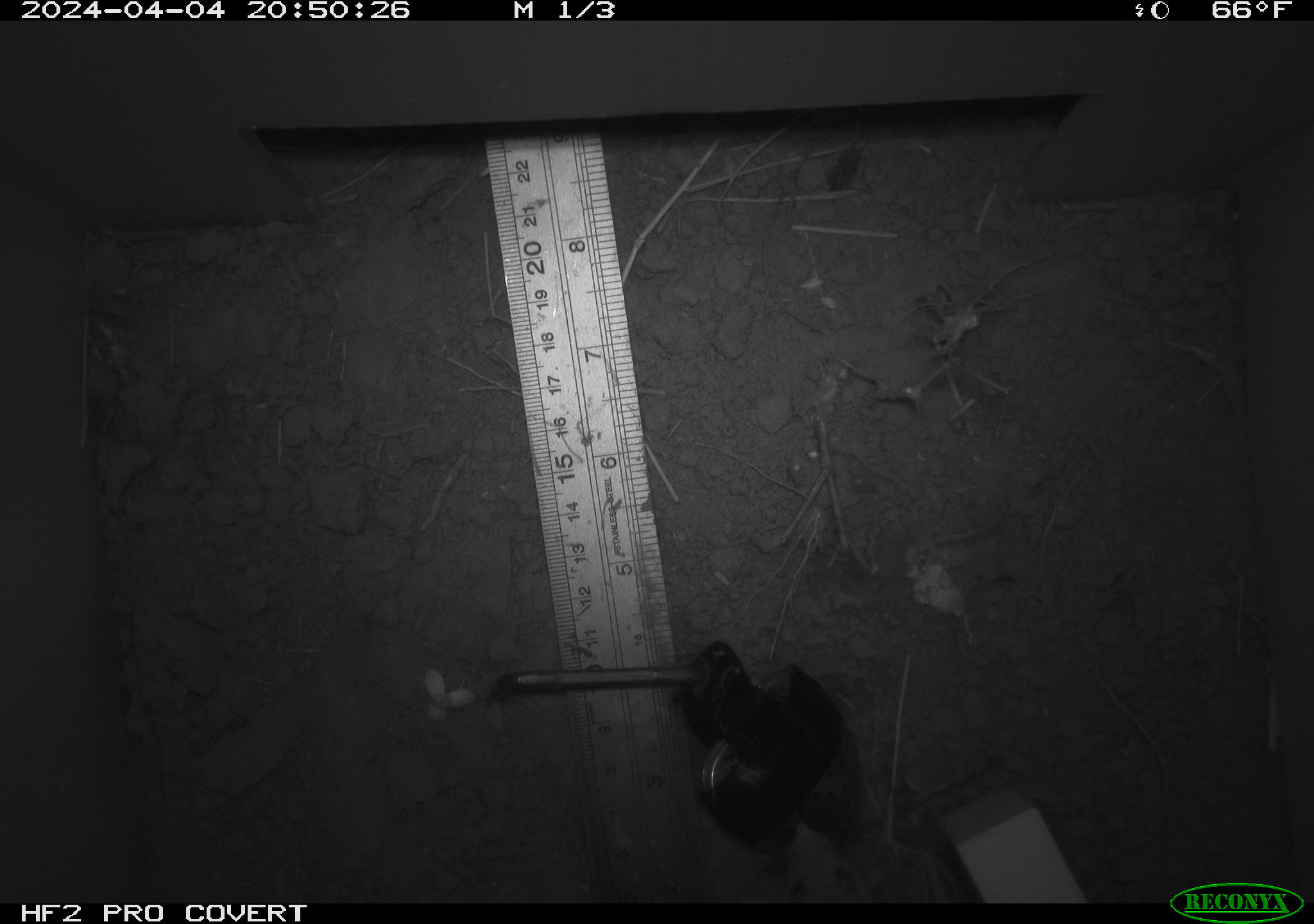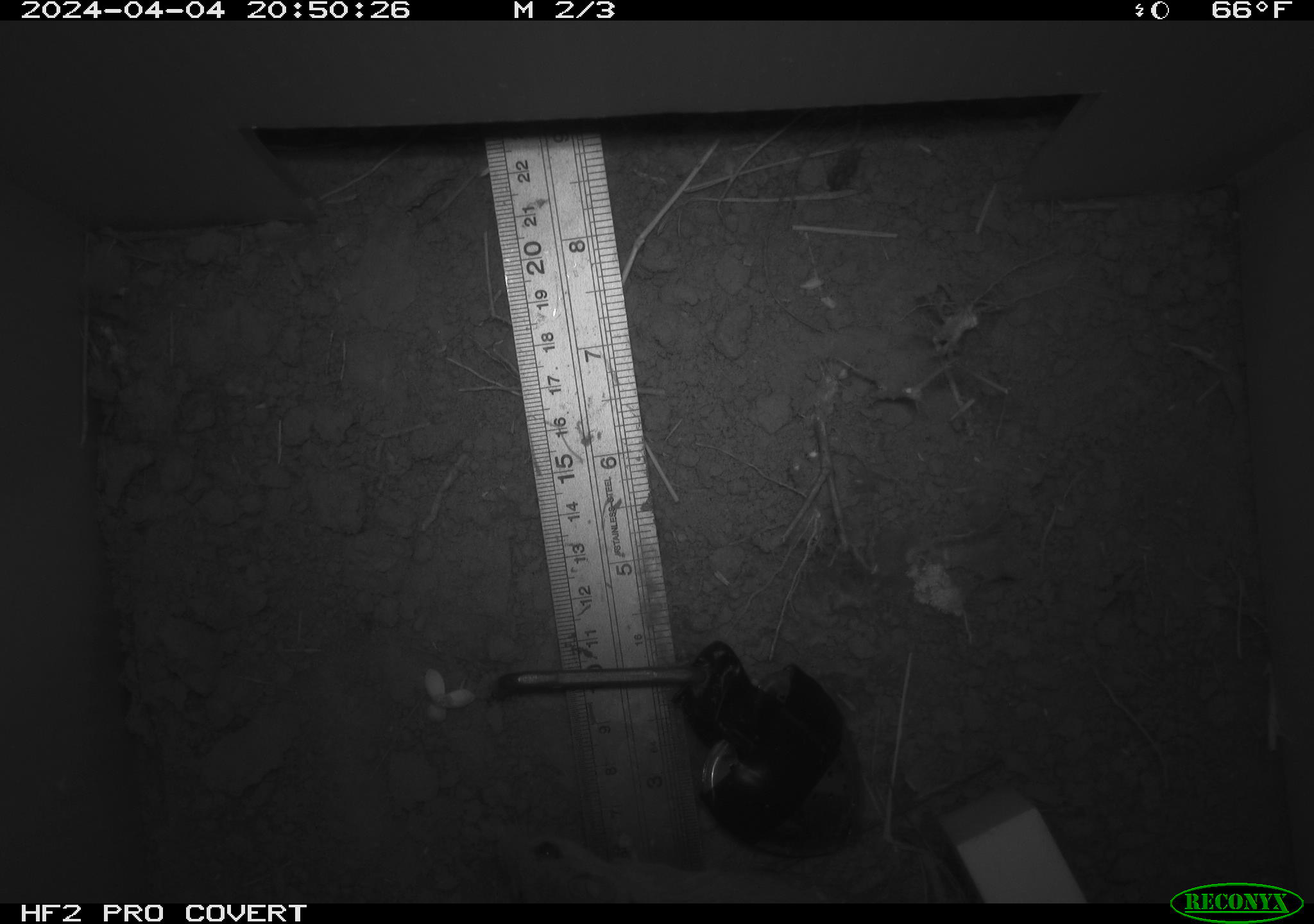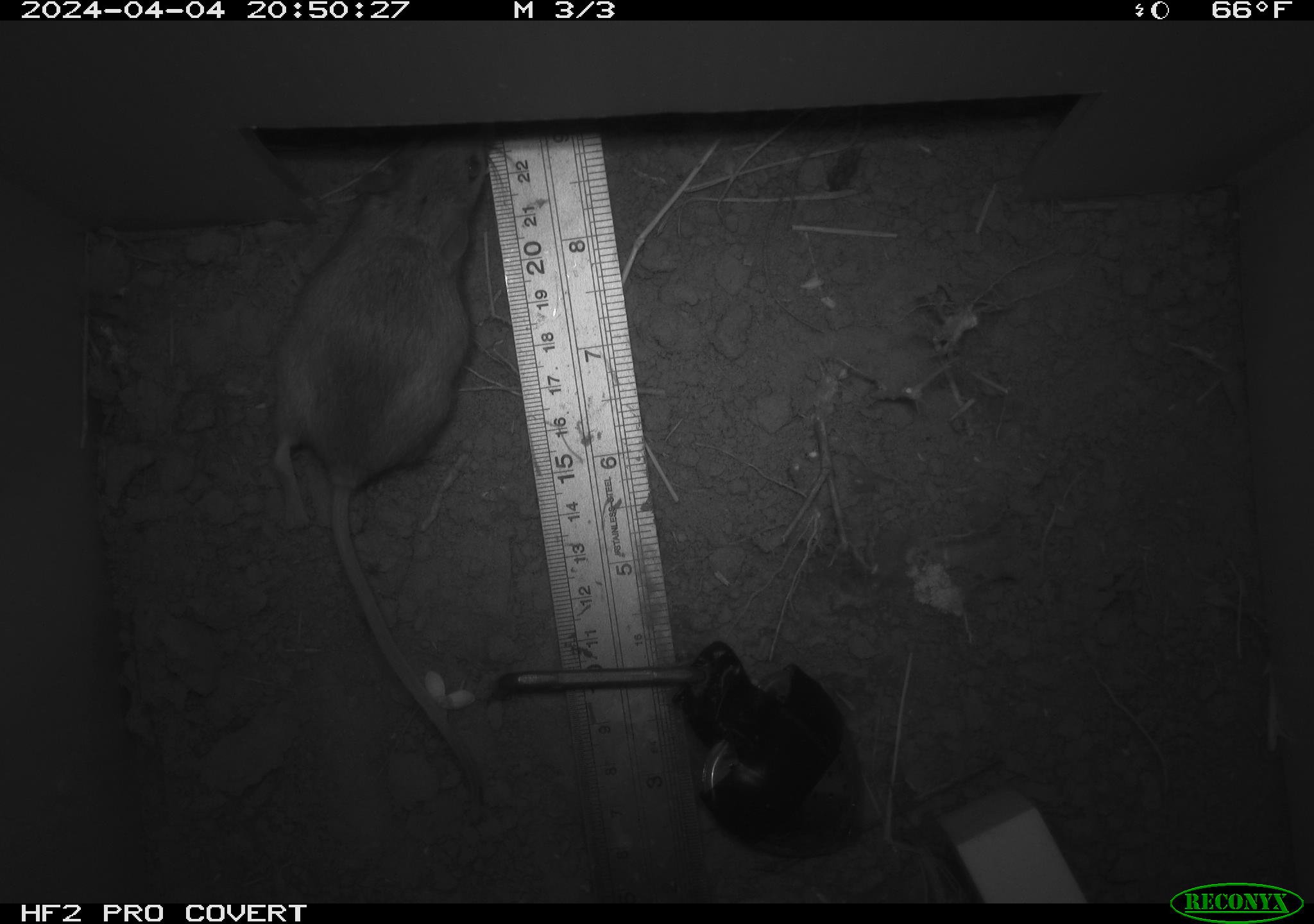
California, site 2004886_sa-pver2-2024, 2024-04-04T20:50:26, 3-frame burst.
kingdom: Animalia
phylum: Chordata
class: Mammalia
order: Rodentia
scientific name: Rodentia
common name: mouse species